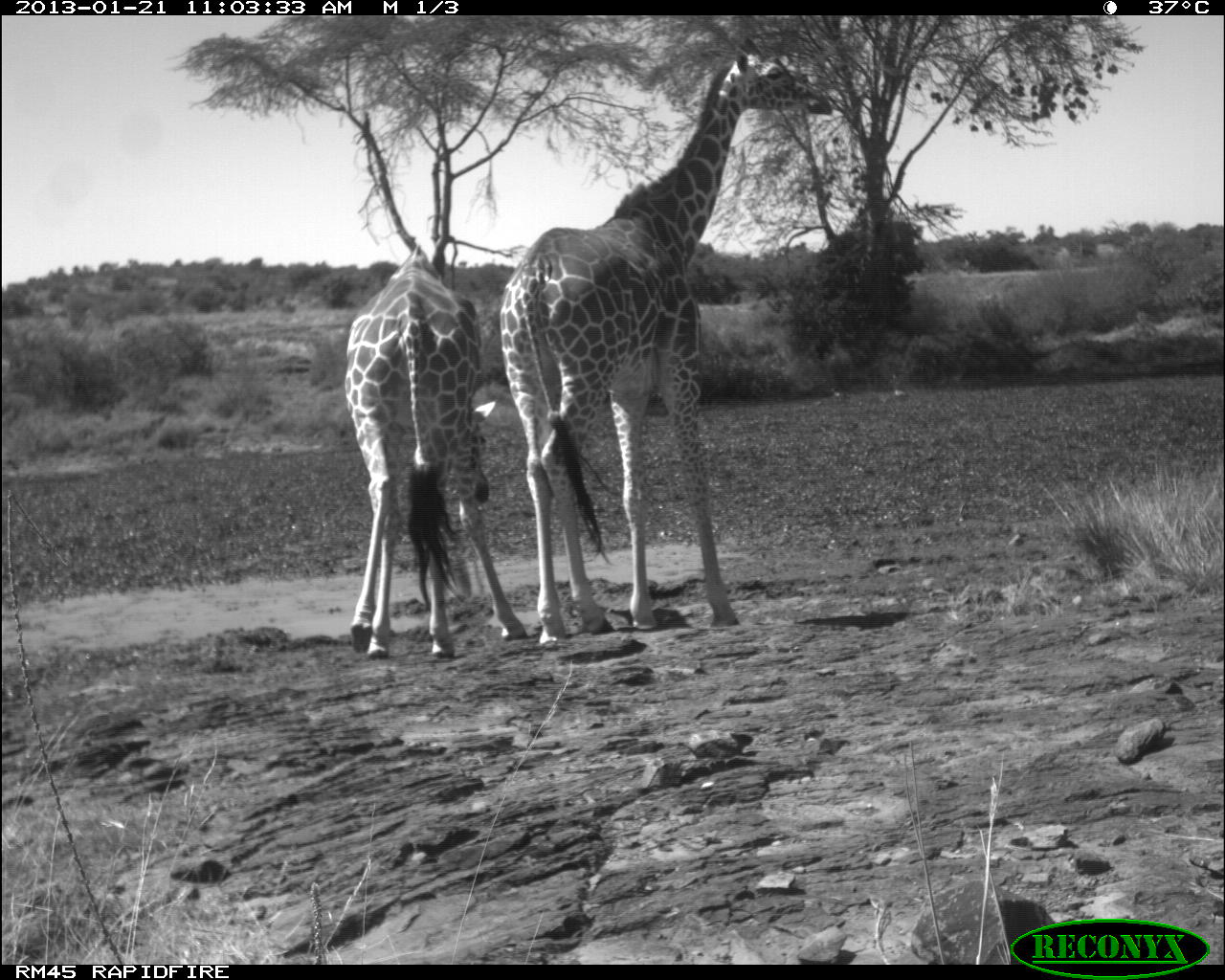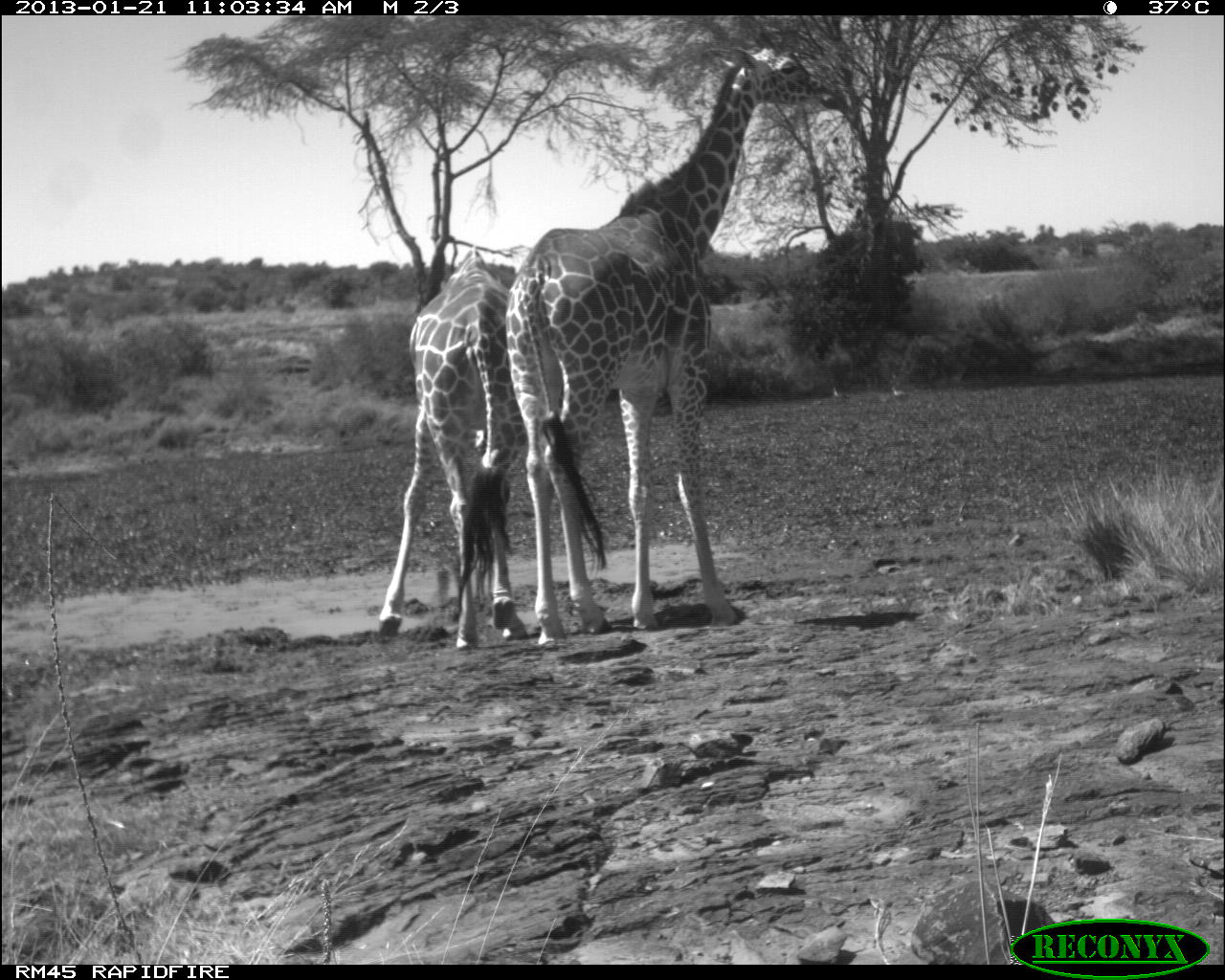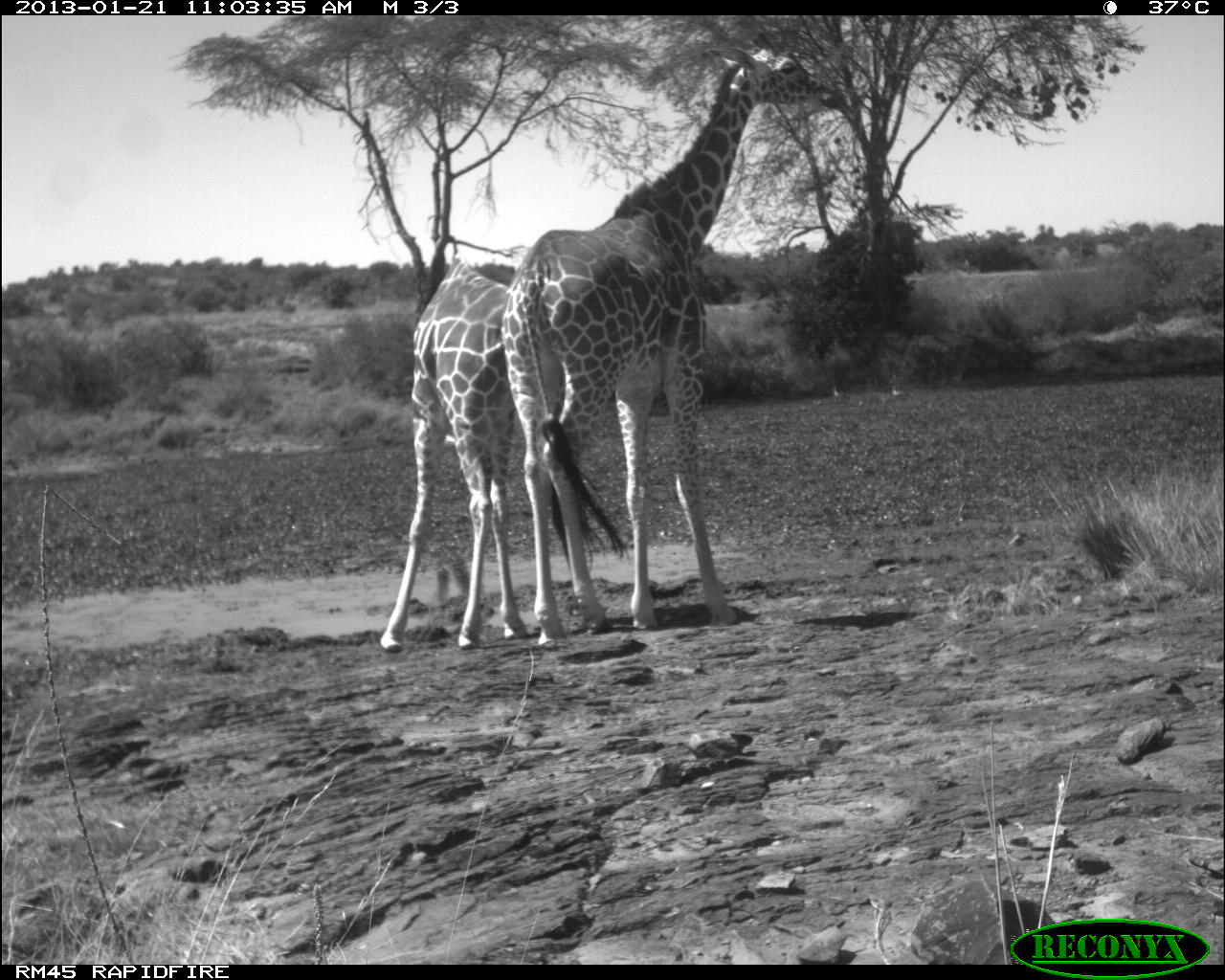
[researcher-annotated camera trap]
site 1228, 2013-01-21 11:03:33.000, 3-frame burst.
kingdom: Animalia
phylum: Chordata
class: Mammalia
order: Artiodactyla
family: Giraffidae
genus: Giraffa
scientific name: Giraffa camelopardalis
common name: giraffe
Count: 2.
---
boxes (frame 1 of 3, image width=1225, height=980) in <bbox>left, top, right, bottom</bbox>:
giraffa camelopardalis: <bbox>498, 35, 839, 648</bbox>; <bbox>334, 238, 531, 660</bbox>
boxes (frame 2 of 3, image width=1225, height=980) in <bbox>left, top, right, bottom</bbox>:
giraffa camelopardalis: <bbox>488, 12, 857, 712</bbox>; <bbox>338, 243, 519, 701</bbox>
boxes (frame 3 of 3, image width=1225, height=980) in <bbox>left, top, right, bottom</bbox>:
giraffa camelopardalis: <bbox>501, 36, 843, 647</bbox>; <bbox>378, 256, 601, 651</bbox>